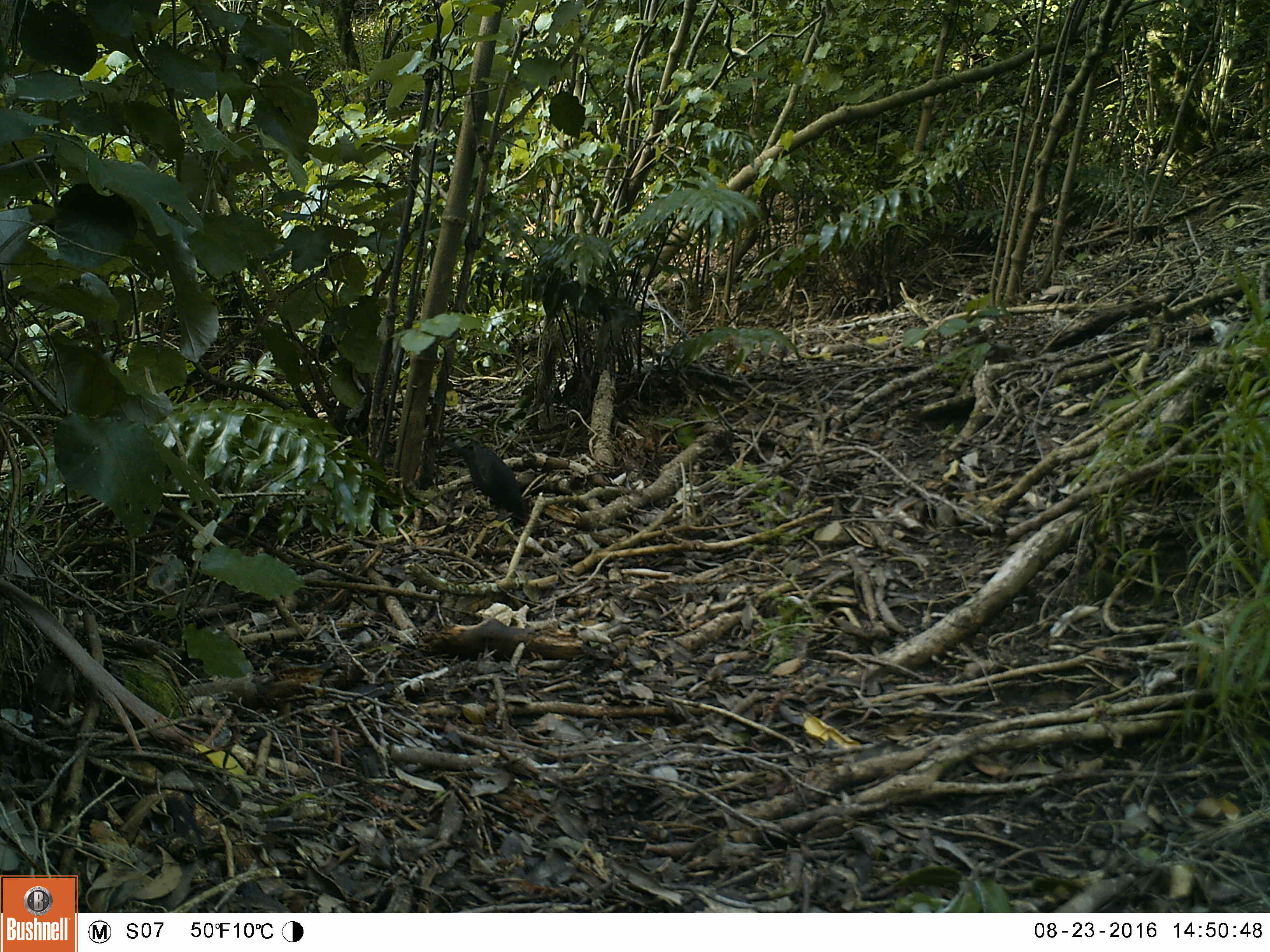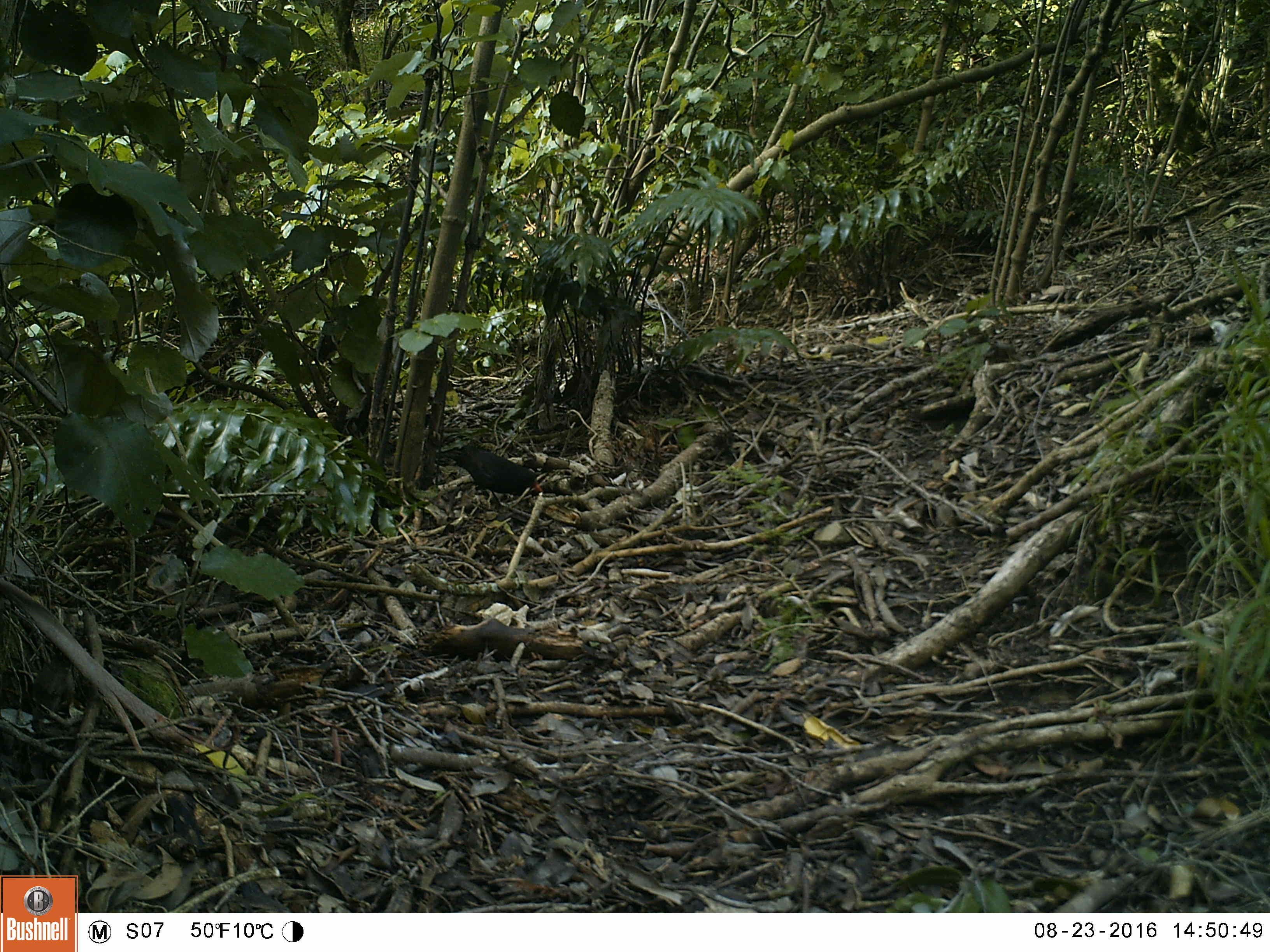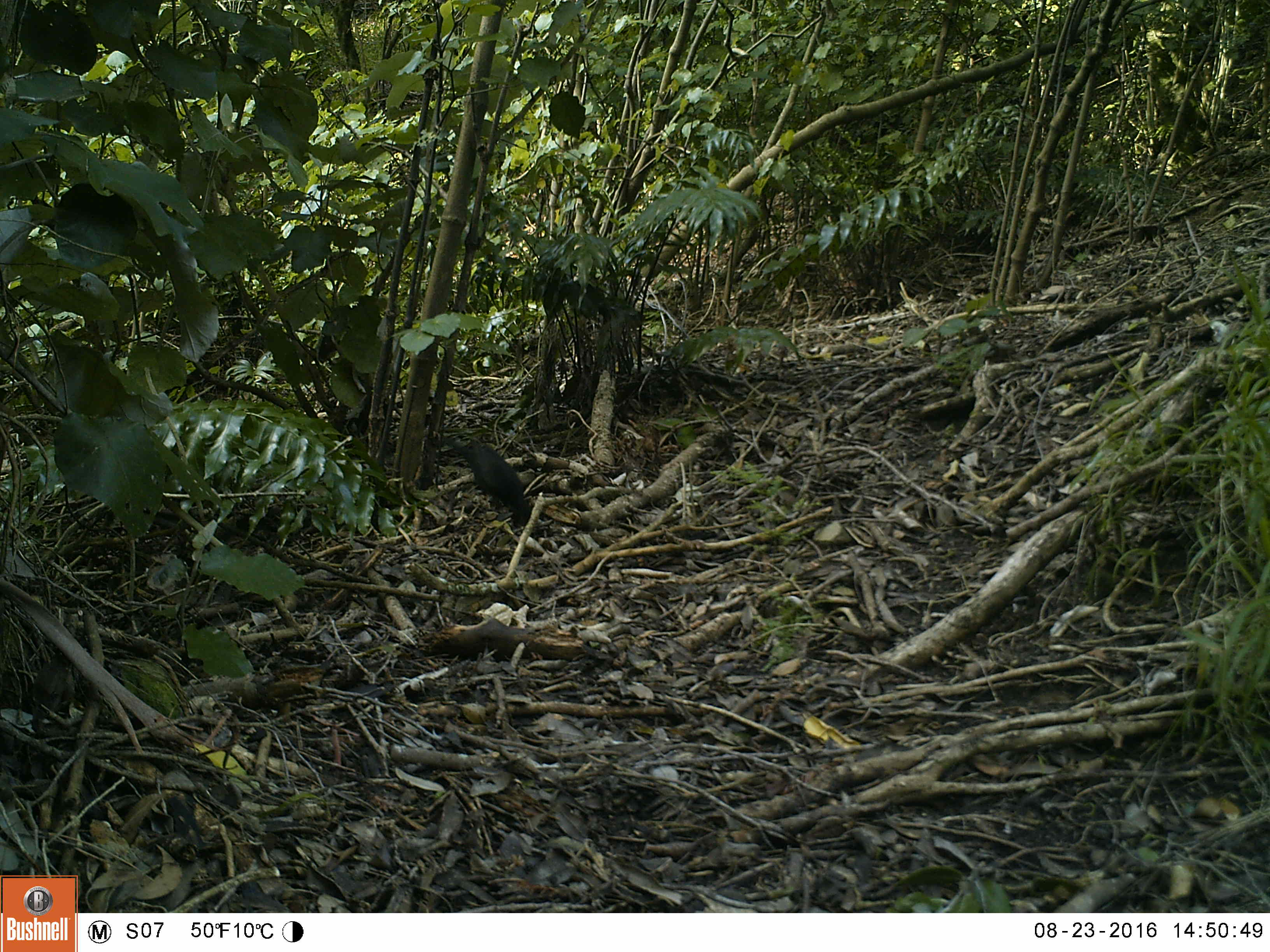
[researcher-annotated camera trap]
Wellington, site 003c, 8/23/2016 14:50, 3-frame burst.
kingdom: Animalia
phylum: Chordata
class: Aves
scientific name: Aves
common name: bird